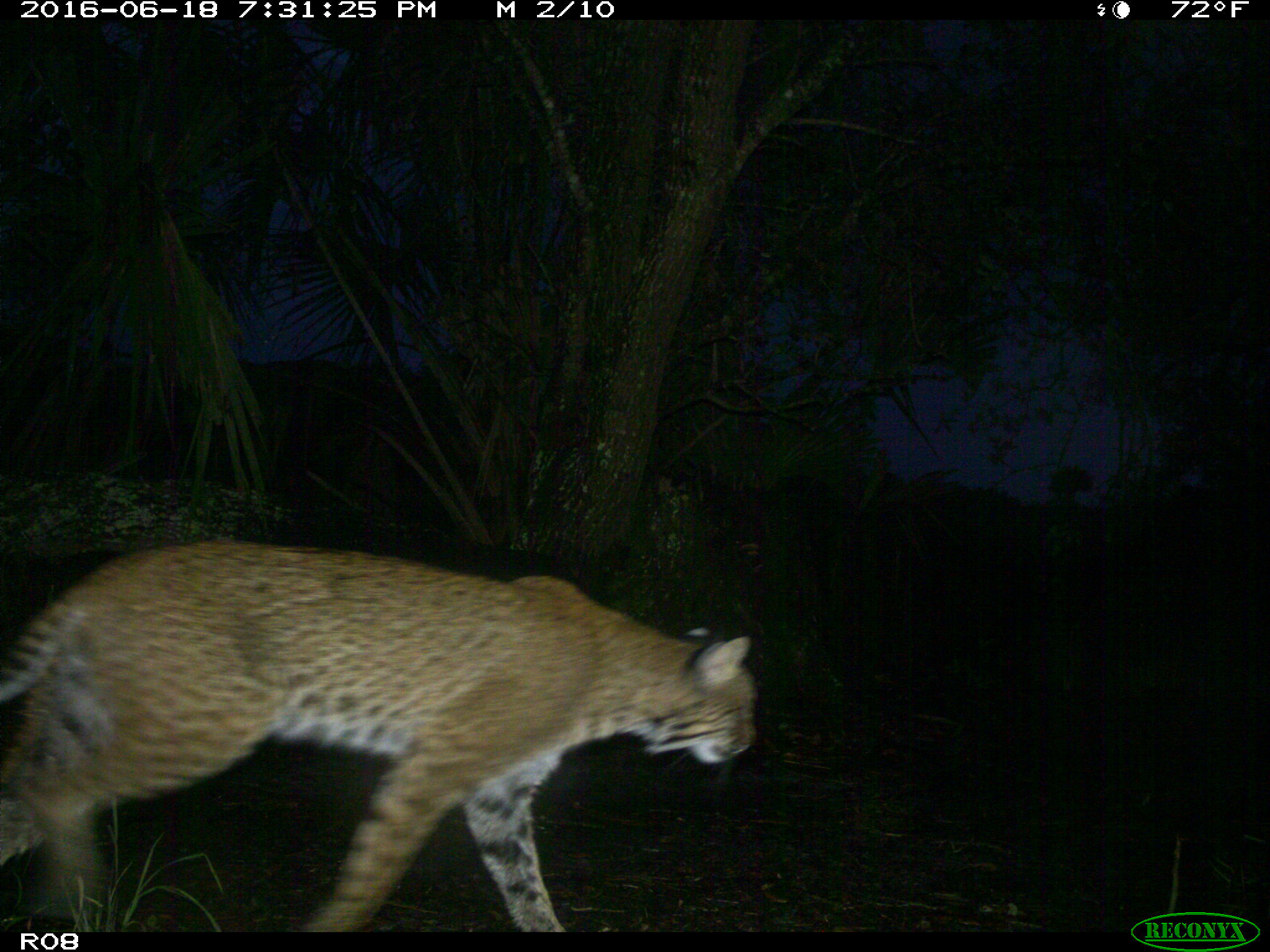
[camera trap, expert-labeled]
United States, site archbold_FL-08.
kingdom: Animalia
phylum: Chordata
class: Mammalia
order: Carnivora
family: Felidae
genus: Lynx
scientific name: Lynx rufus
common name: bobcat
Lynx rufus (bobcat).